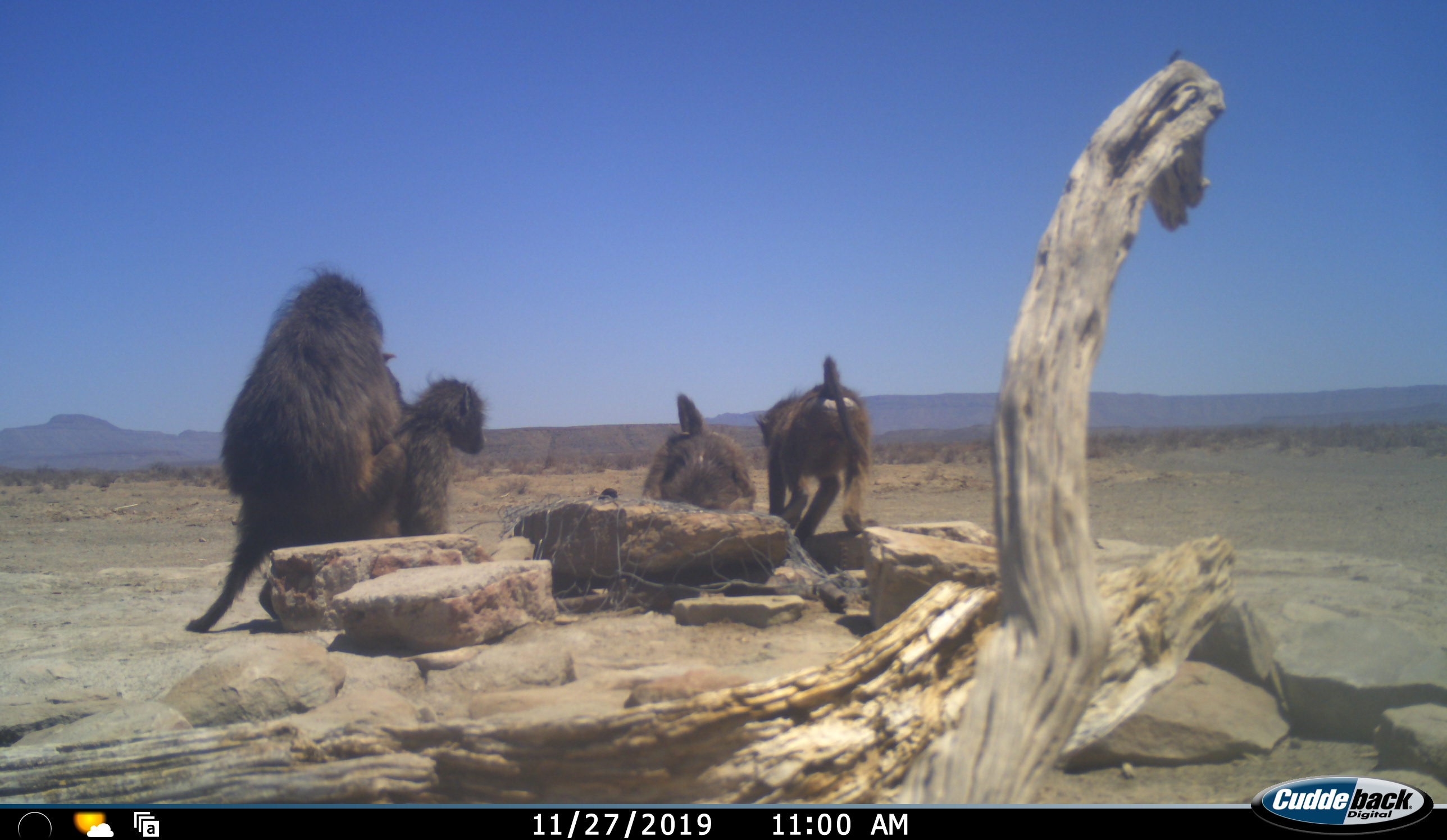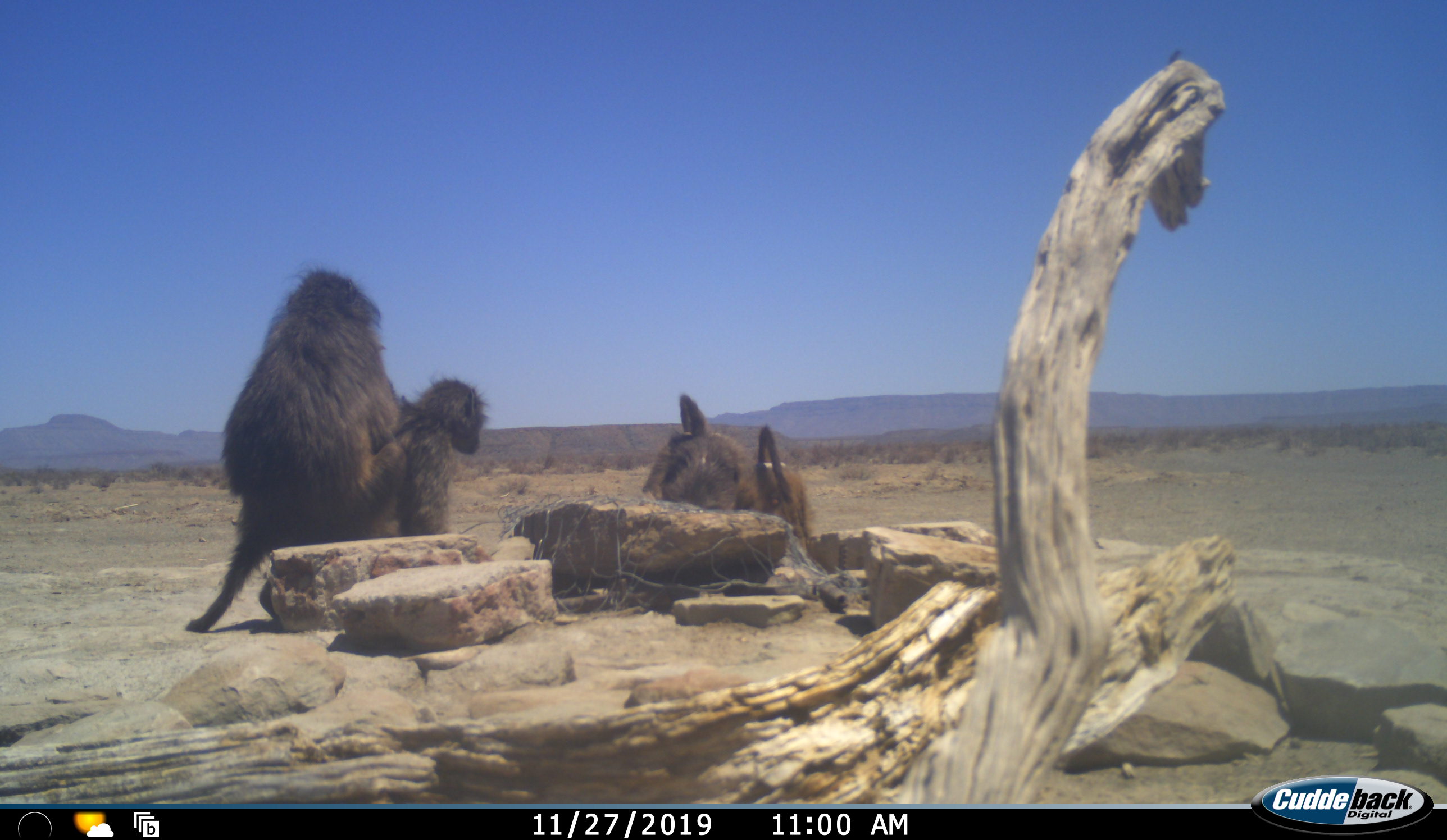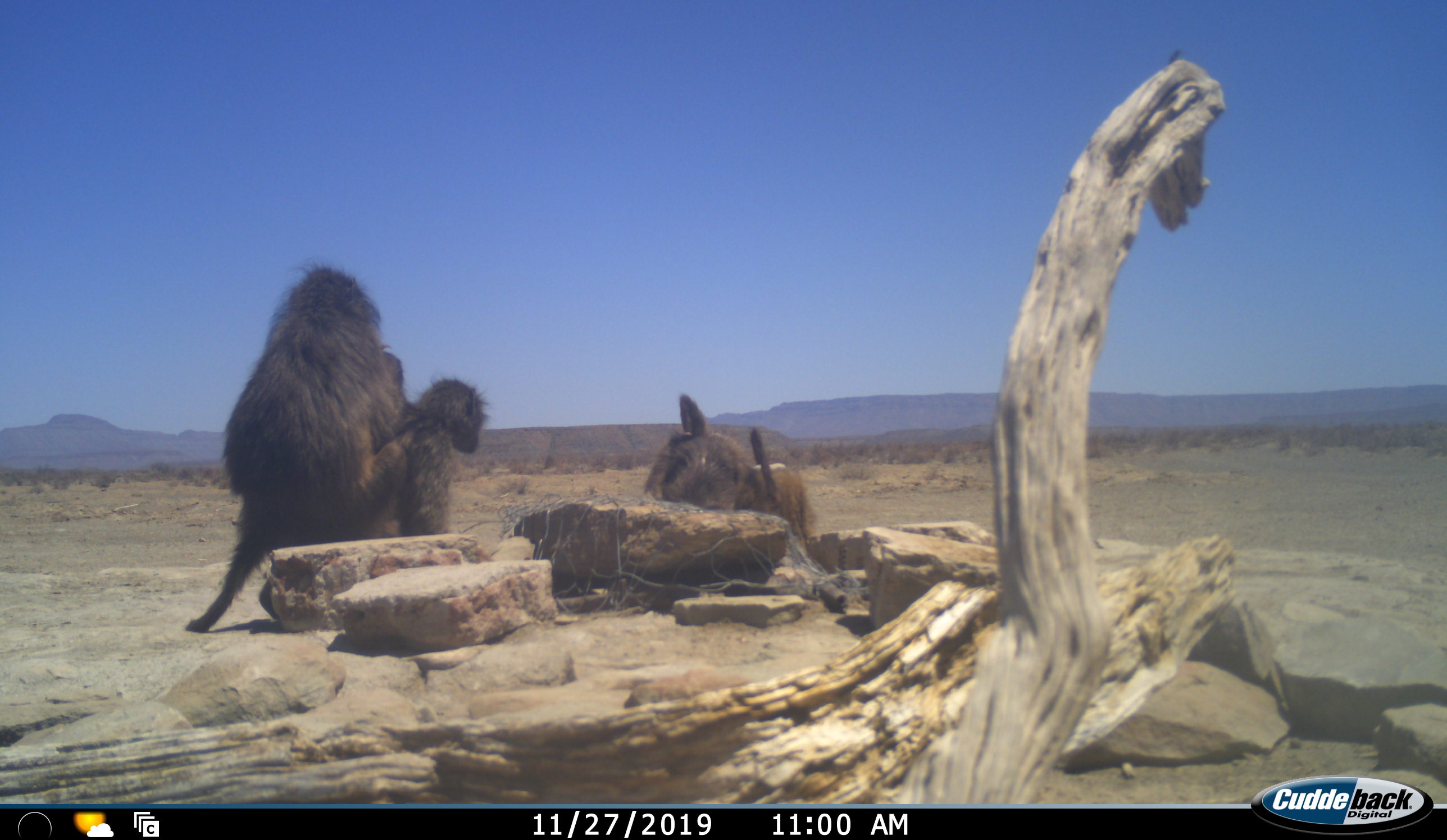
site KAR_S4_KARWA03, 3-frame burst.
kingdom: Animalia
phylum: Chordata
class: Mammalia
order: Primates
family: Cercopithecidae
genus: Papio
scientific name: Papio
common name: baboon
Baboon (Papio), count 4. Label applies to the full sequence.